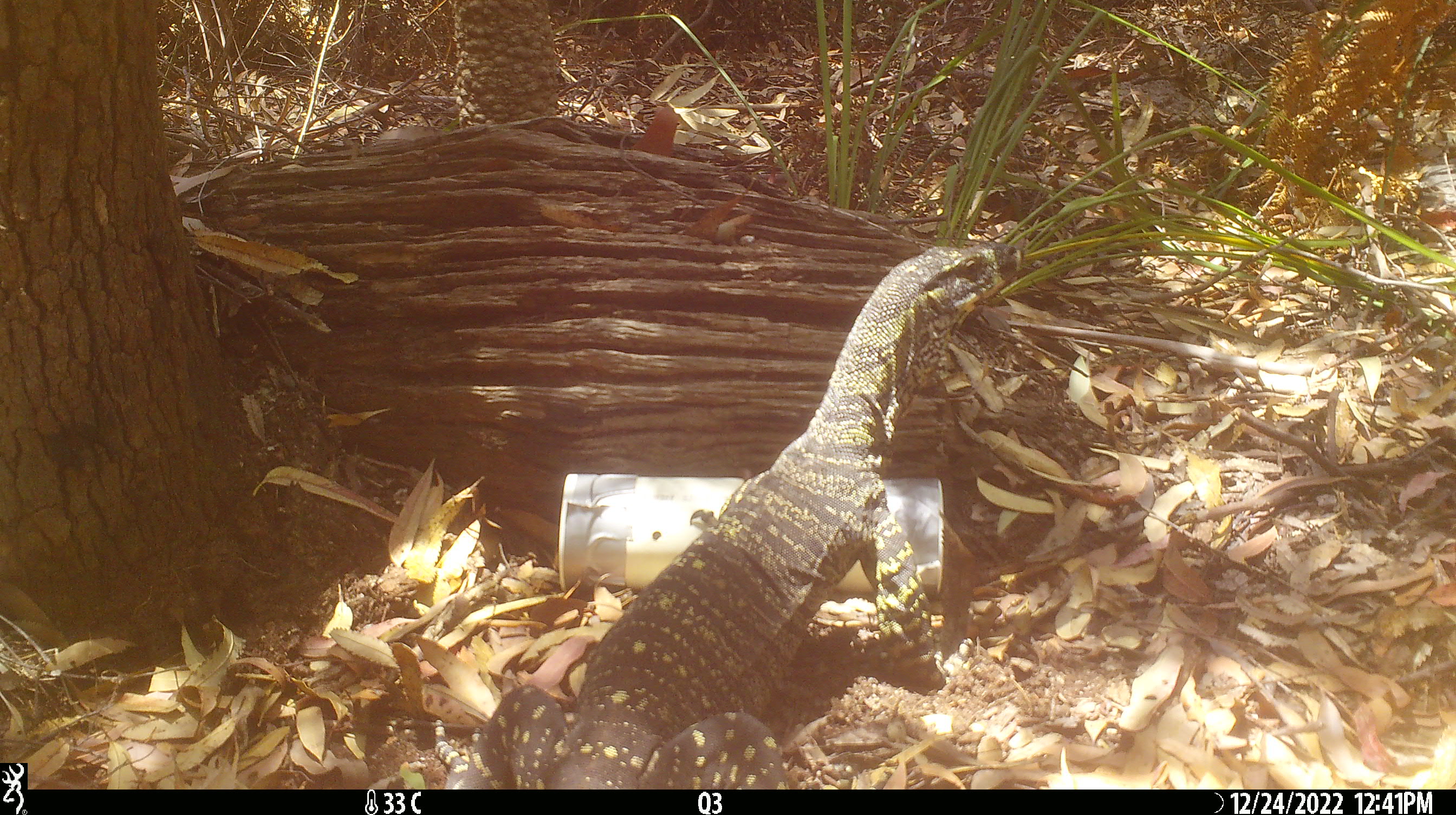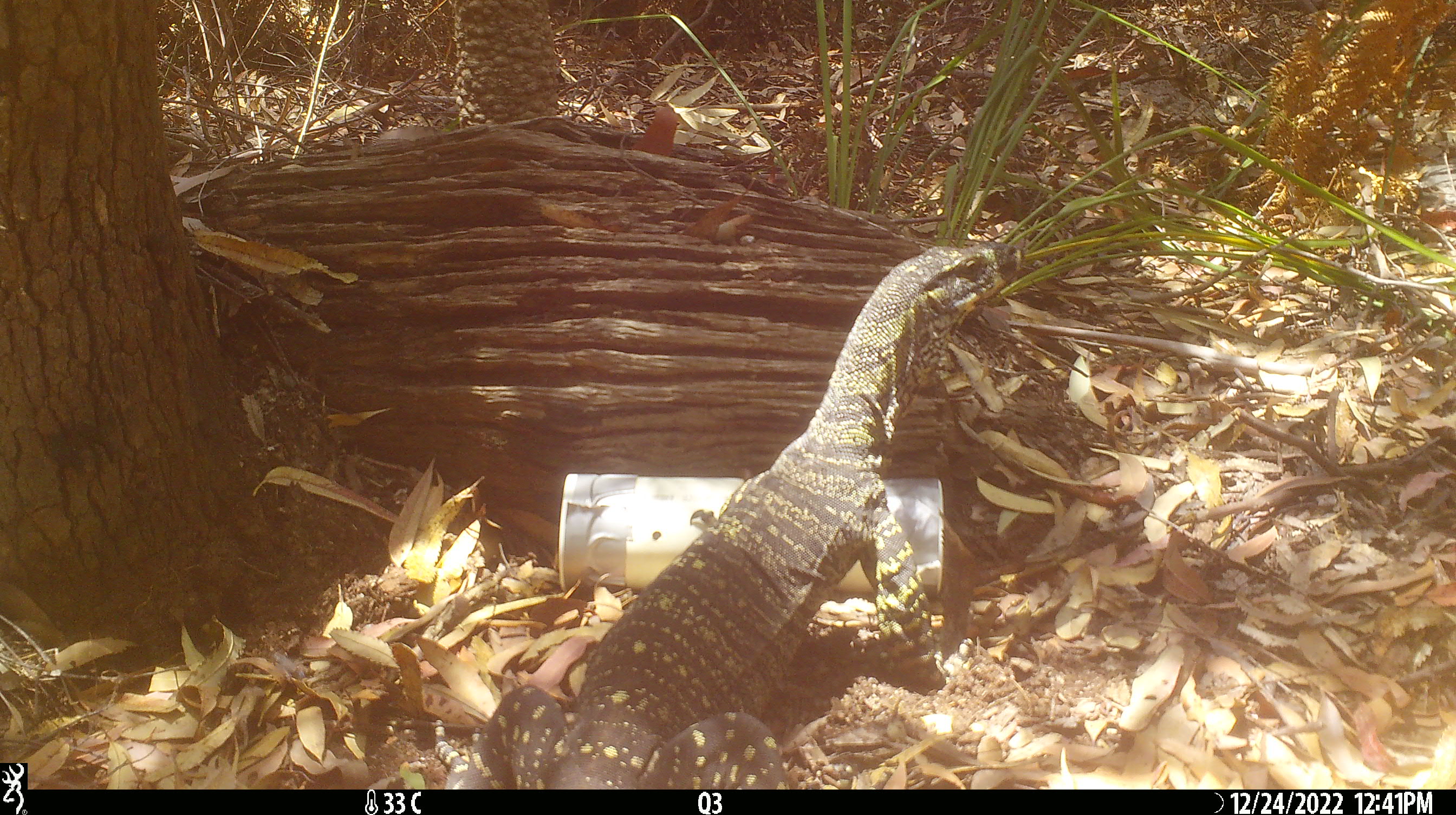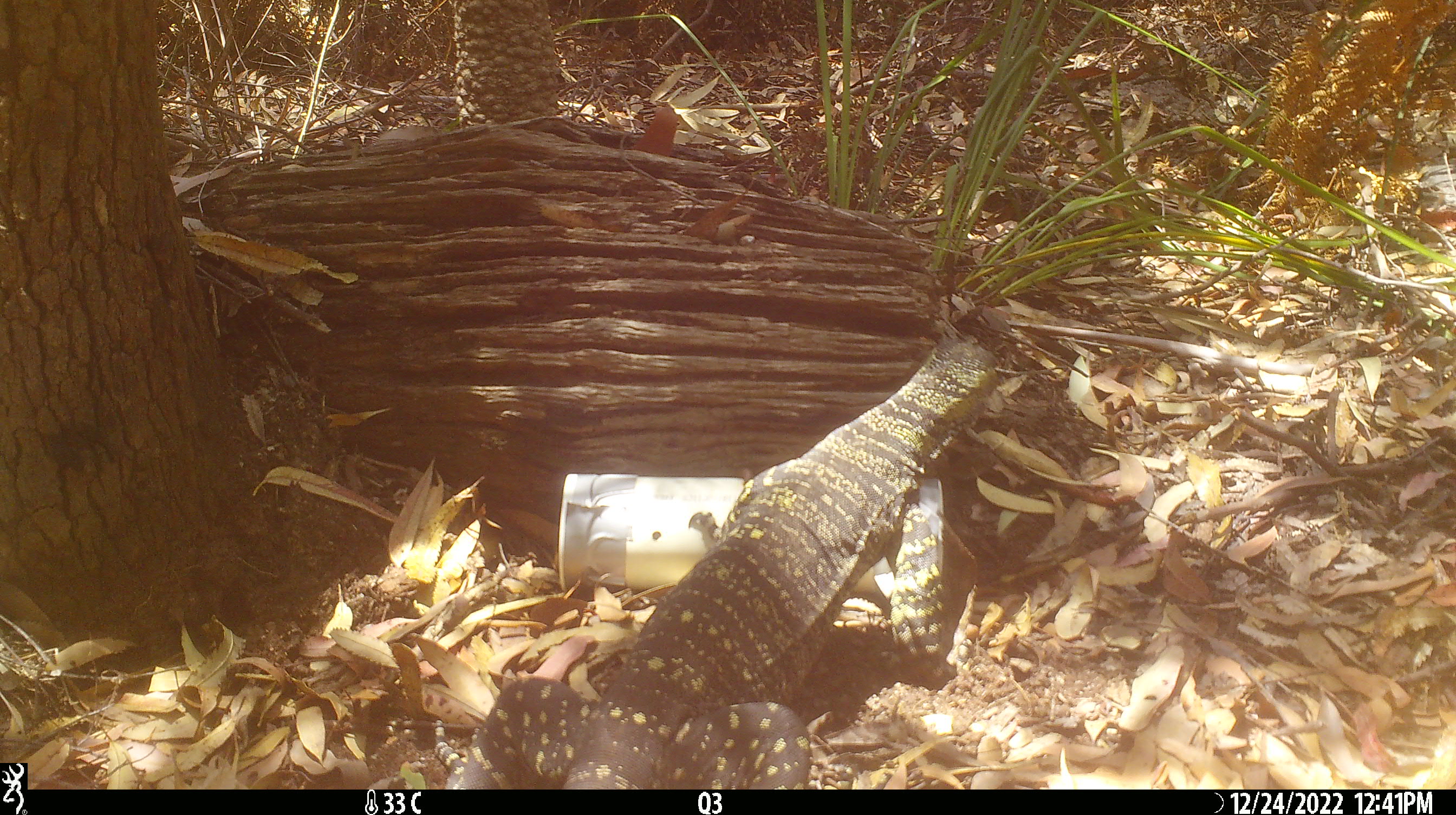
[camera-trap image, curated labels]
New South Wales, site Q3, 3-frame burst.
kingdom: Animalia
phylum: Chordata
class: Reptilia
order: Squamata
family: Varanidae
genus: Varanus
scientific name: Varanus varius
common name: lace monitor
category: goanna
Goanna (lace monitor) (Varanus varius).